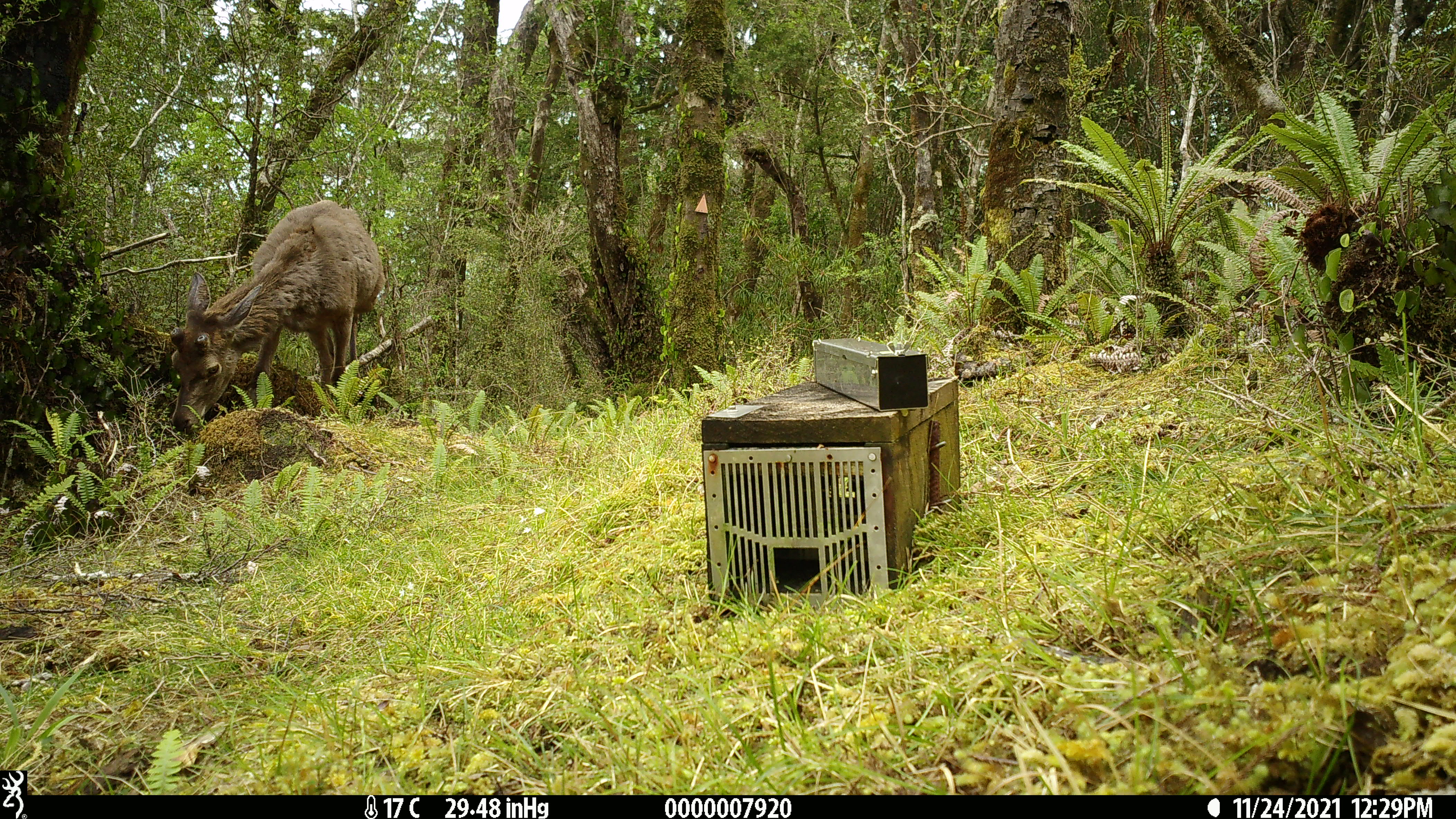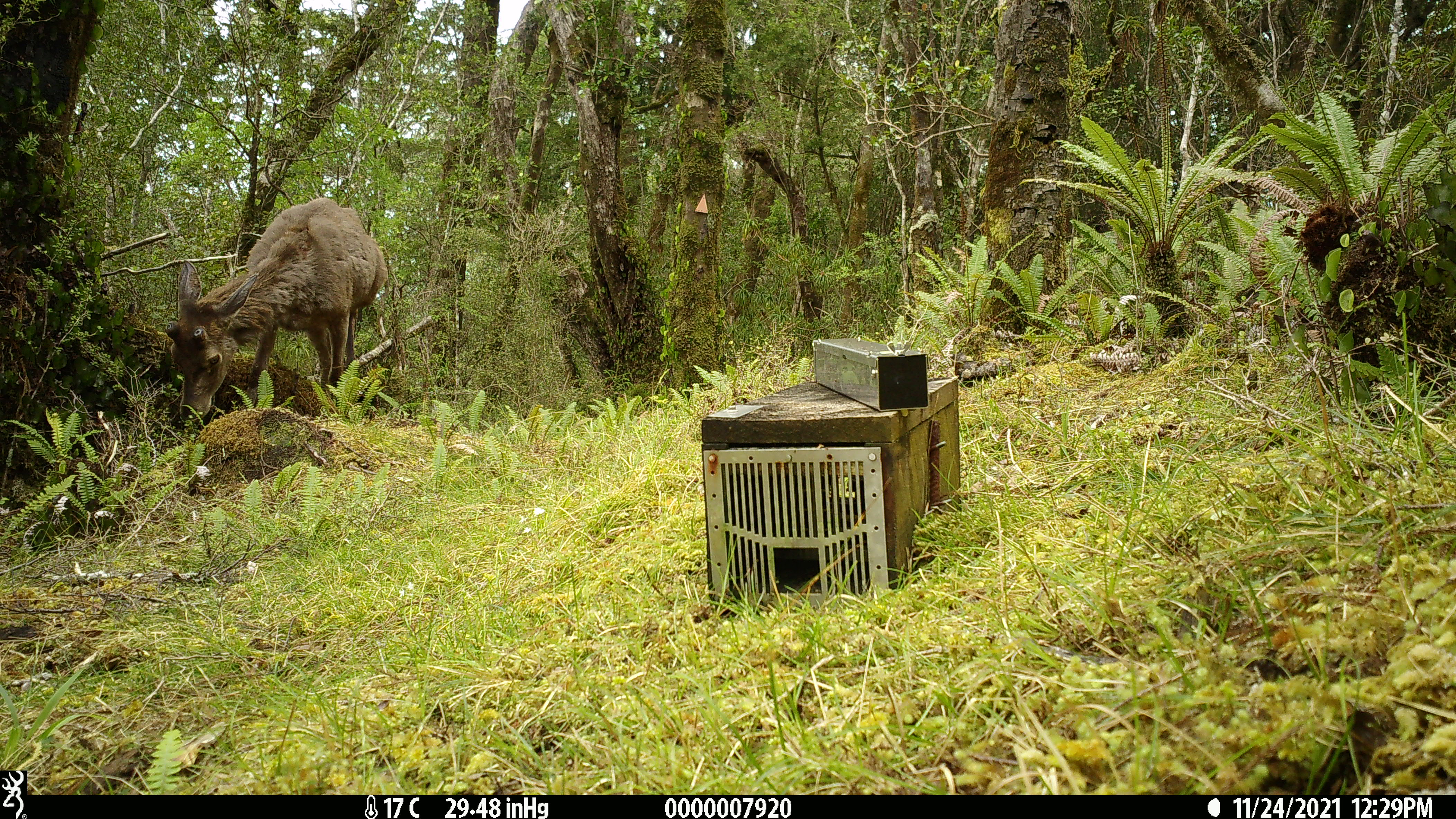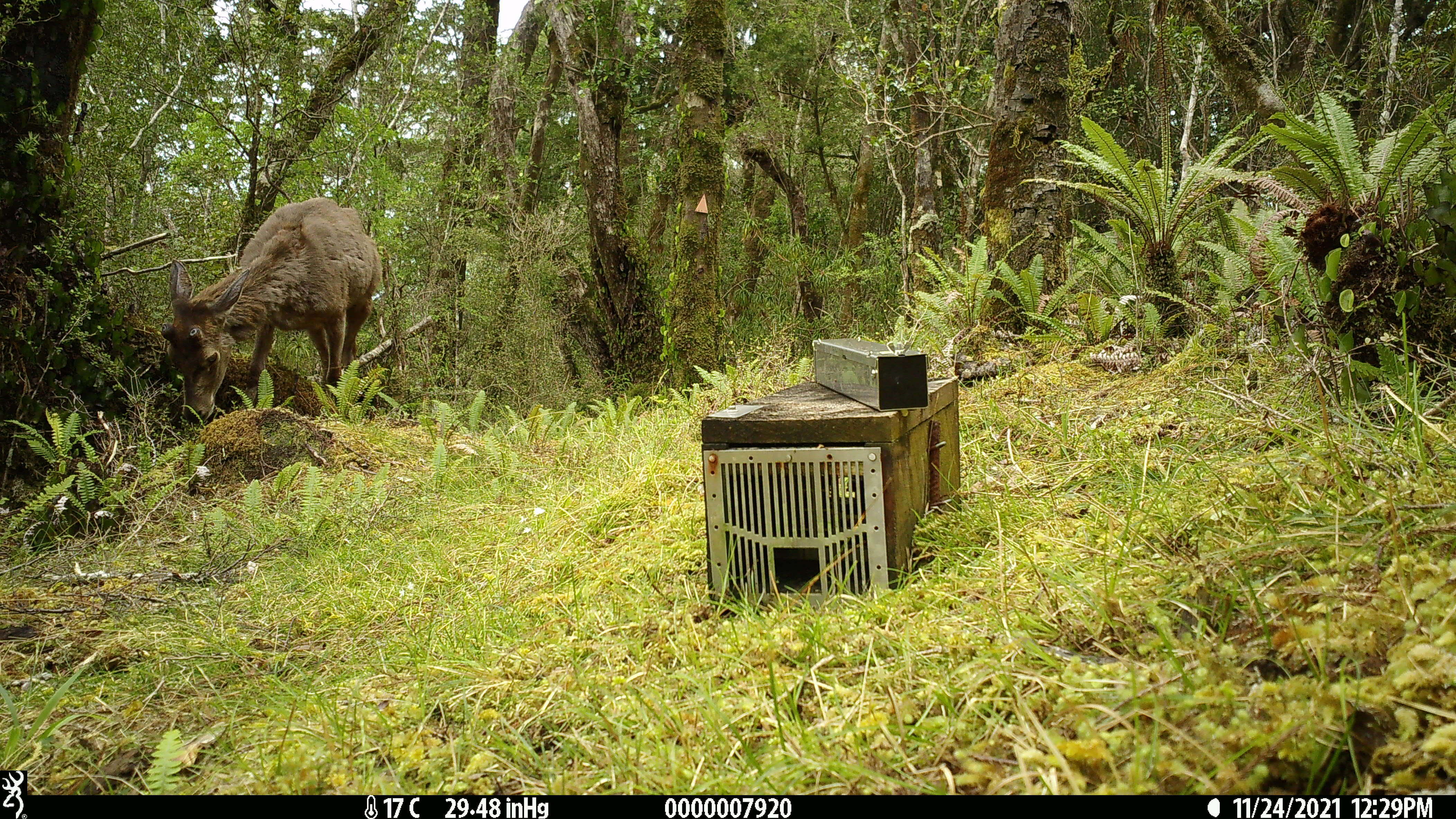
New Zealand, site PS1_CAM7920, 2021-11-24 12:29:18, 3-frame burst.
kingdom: Animalia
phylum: Chordata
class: Mammalia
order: Artiodactyla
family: Cervidae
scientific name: Cervidae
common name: deer